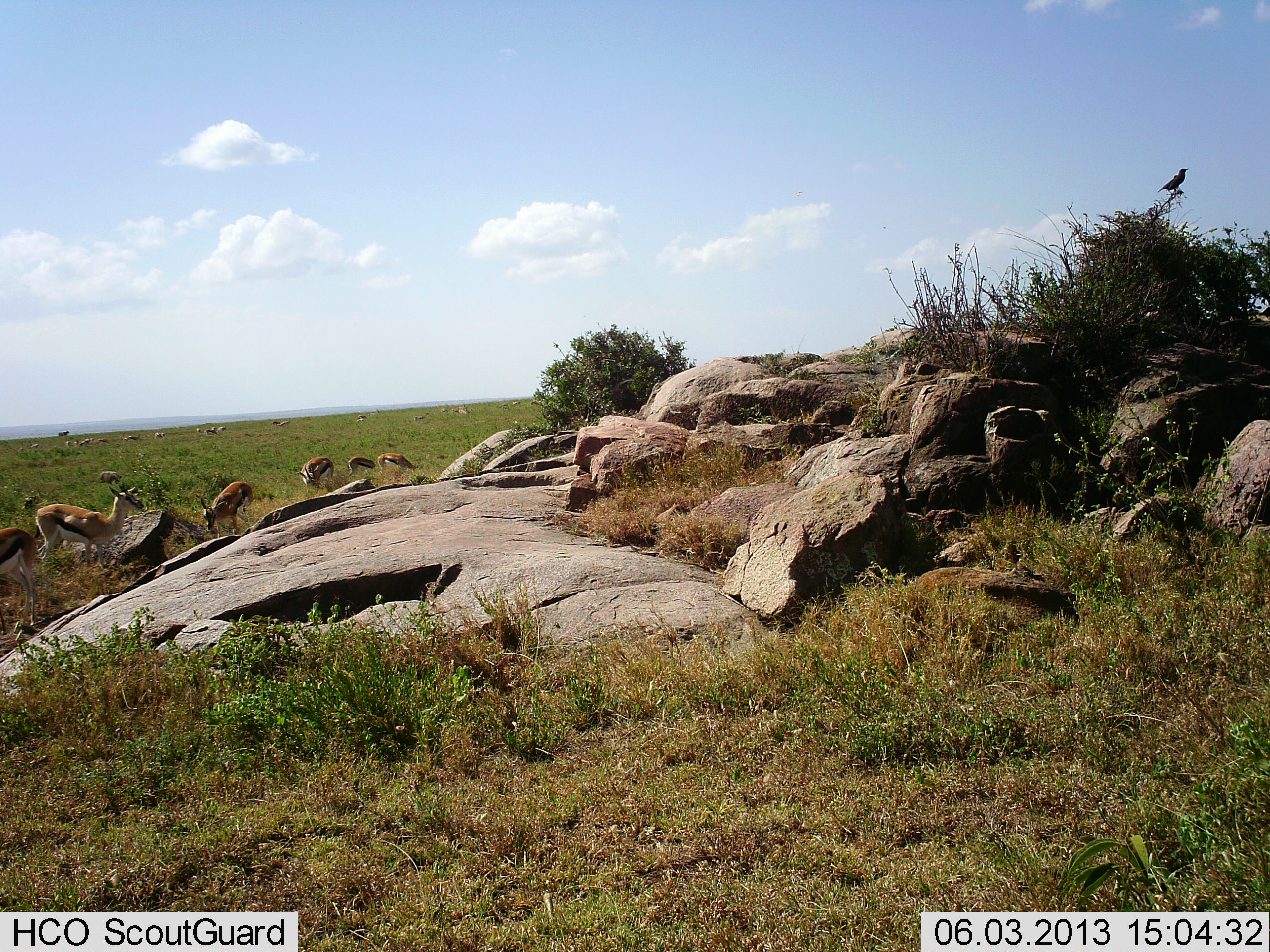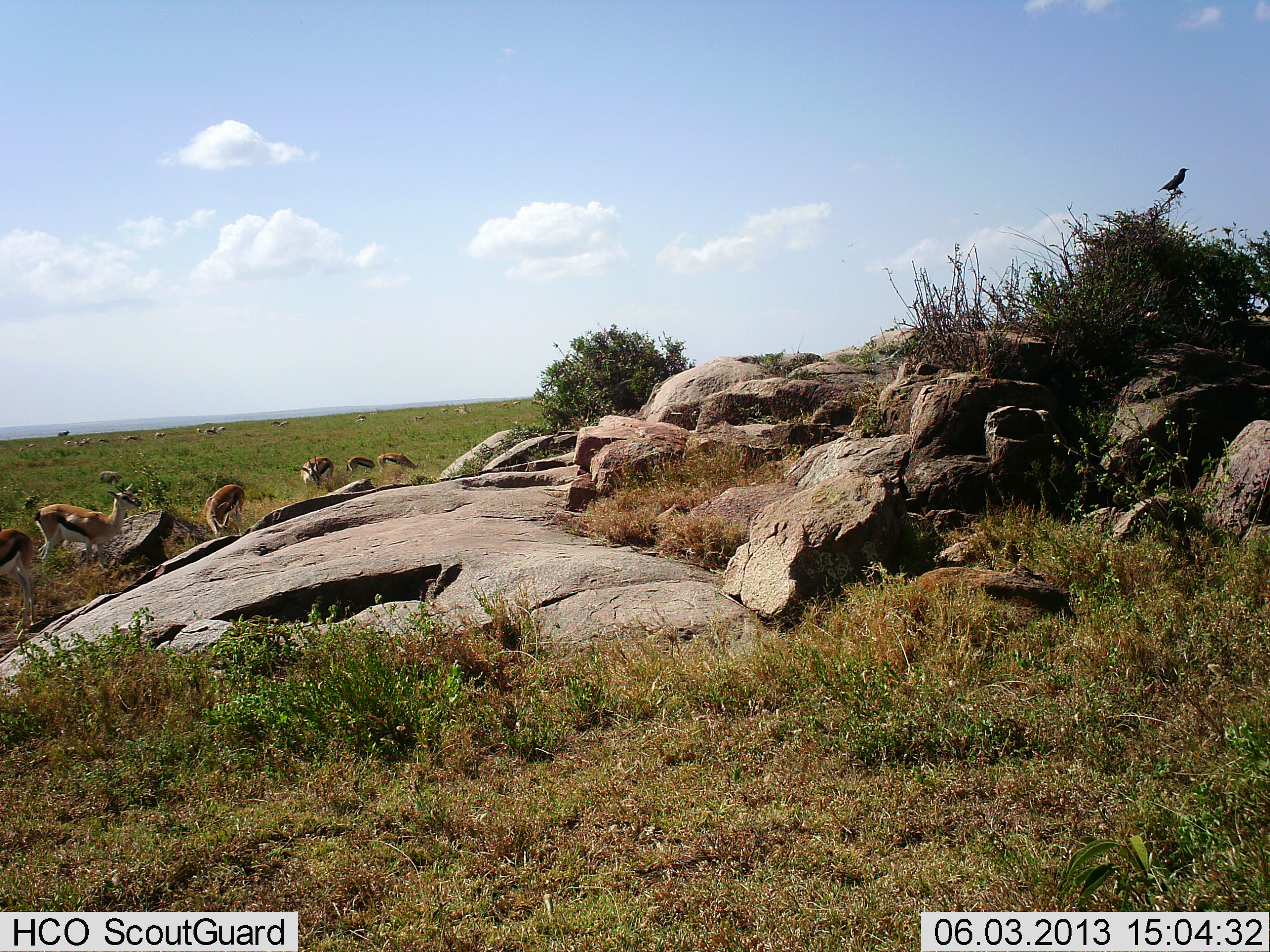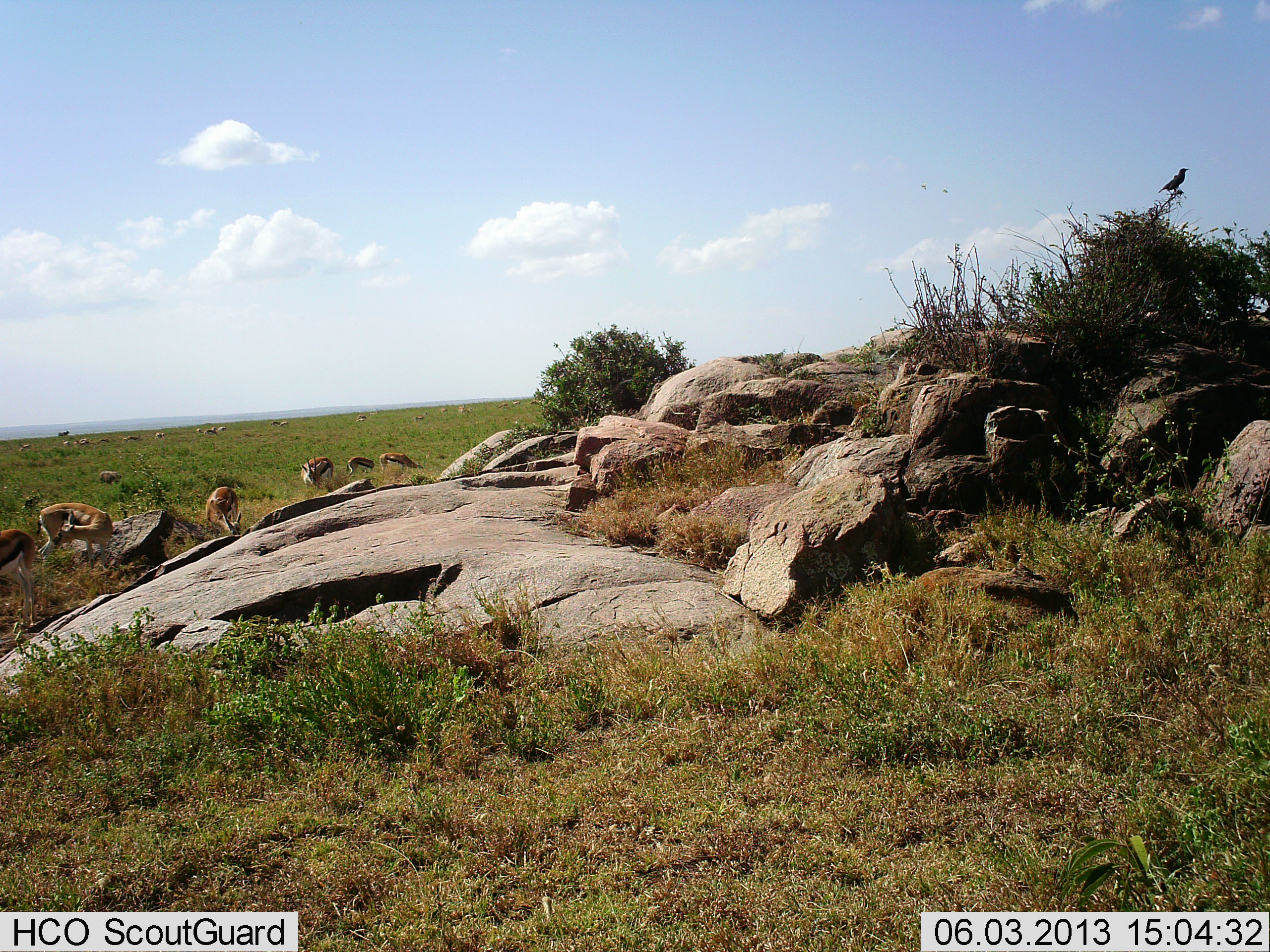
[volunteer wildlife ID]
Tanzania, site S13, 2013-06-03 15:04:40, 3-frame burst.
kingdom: Animalia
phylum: Chordata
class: Mammalia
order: Artiodactyla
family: Bovidae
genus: Eudorcas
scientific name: Eudorcas thomsonii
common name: thomson's gazelle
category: gazellethomsons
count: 9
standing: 50%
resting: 5%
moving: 20%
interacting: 0%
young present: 0%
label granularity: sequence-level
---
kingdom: Animalia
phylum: Chordata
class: Aves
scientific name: Aves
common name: bird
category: otherbird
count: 1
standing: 70%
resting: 30%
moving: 0%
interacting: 0%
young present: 0%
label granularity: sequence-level